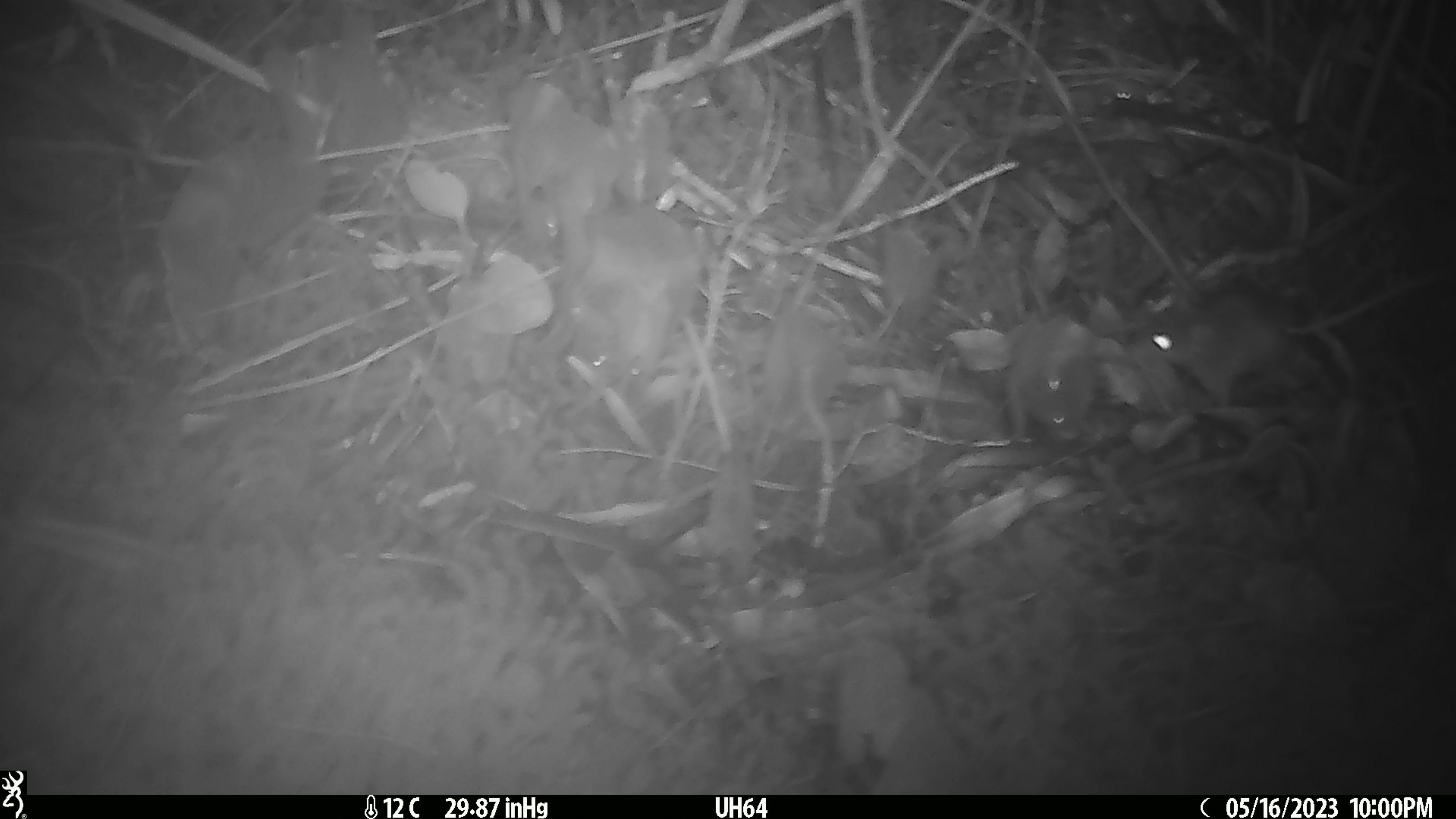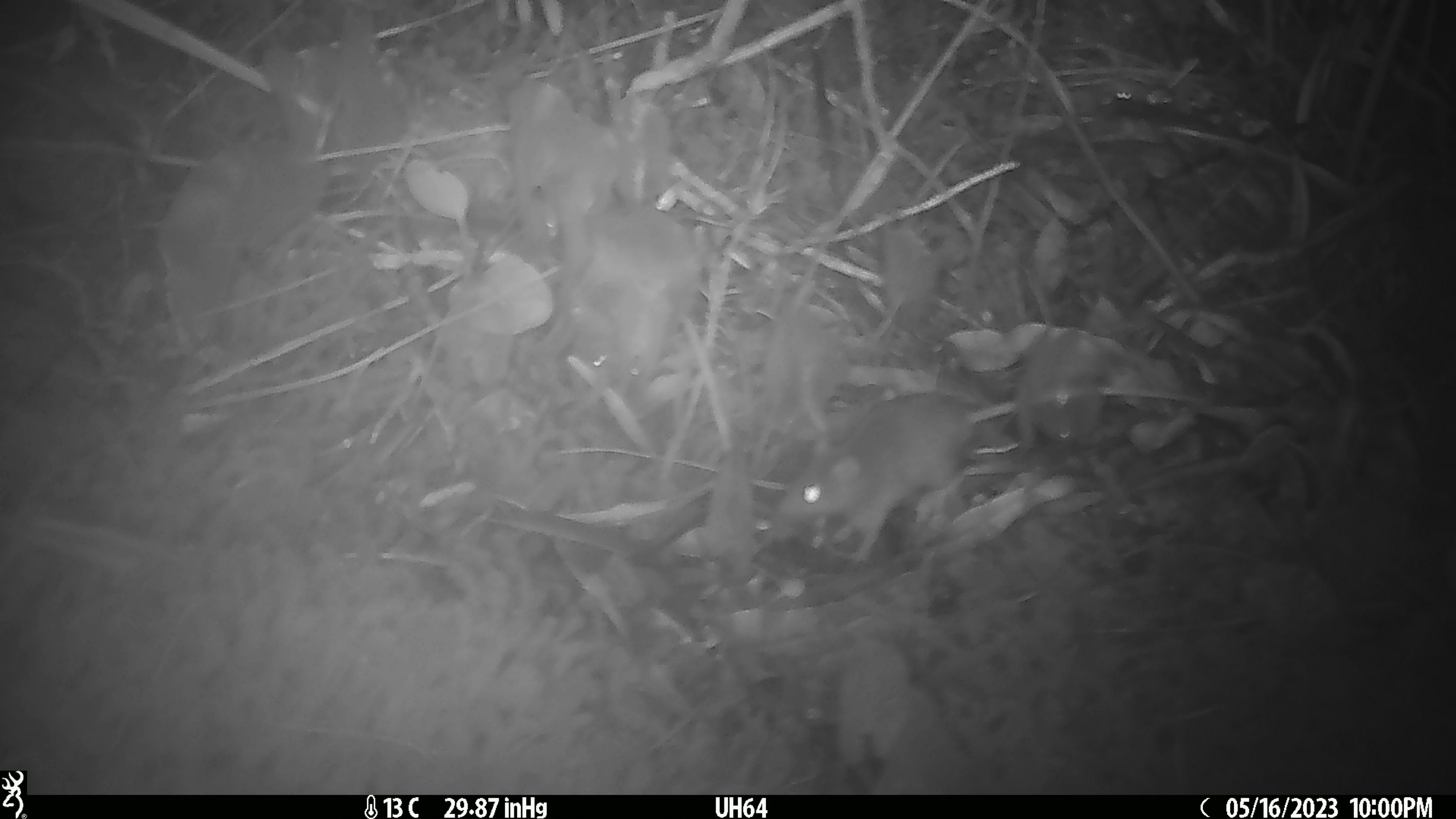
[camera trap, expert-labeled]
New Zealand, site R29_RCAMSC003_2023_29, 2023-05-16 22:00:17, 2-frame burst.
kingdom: Animalia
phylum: Chordata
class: Mammalia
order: Rodentia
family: Muridae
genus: Mus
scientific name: Mus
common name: mouse